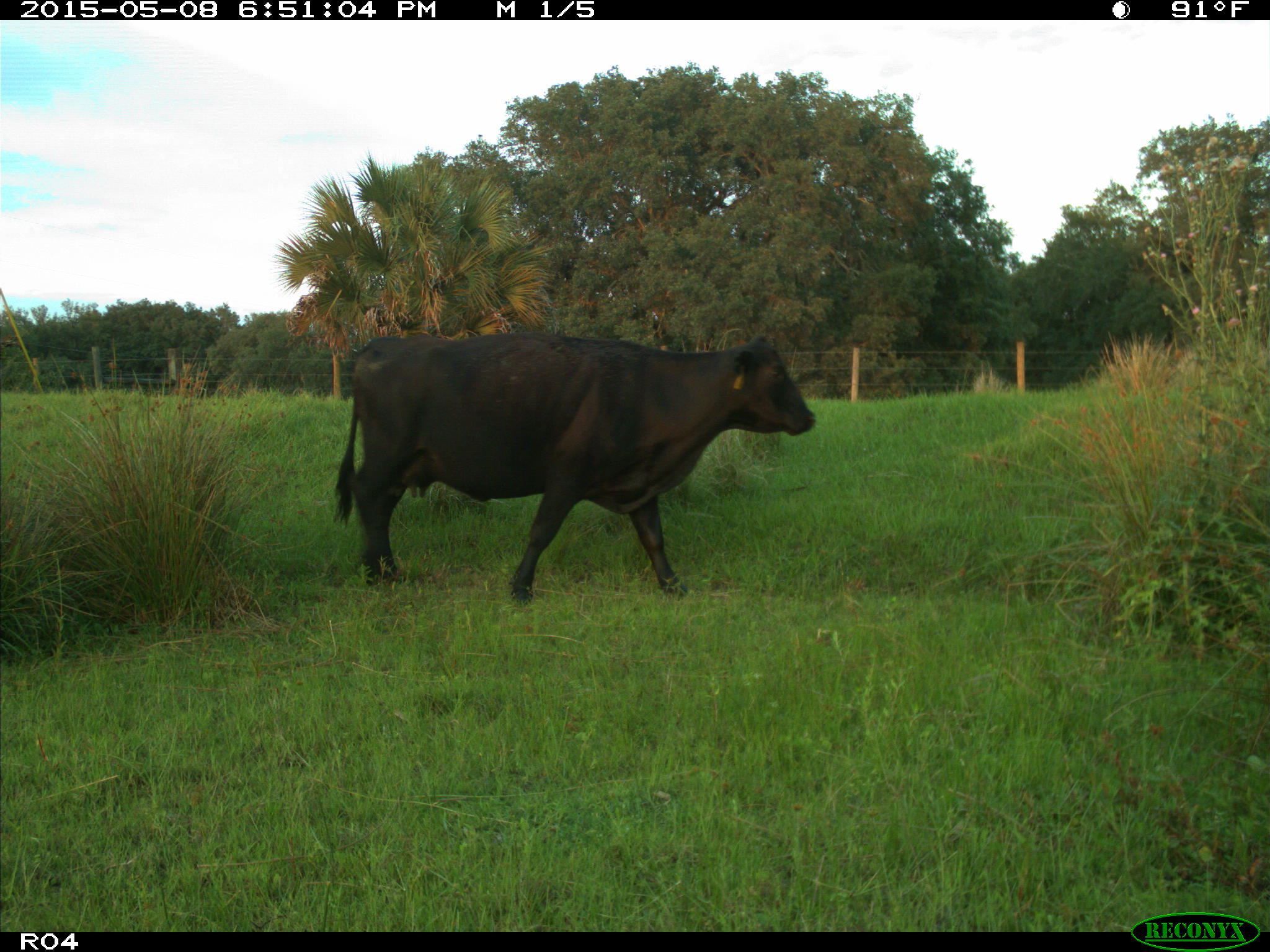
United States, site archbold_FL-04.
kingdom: Animalia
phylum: Chordata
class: Mammalia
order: Artiodactyla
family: Bovidae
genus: Bos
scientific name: Bos taurus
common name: domestic cow